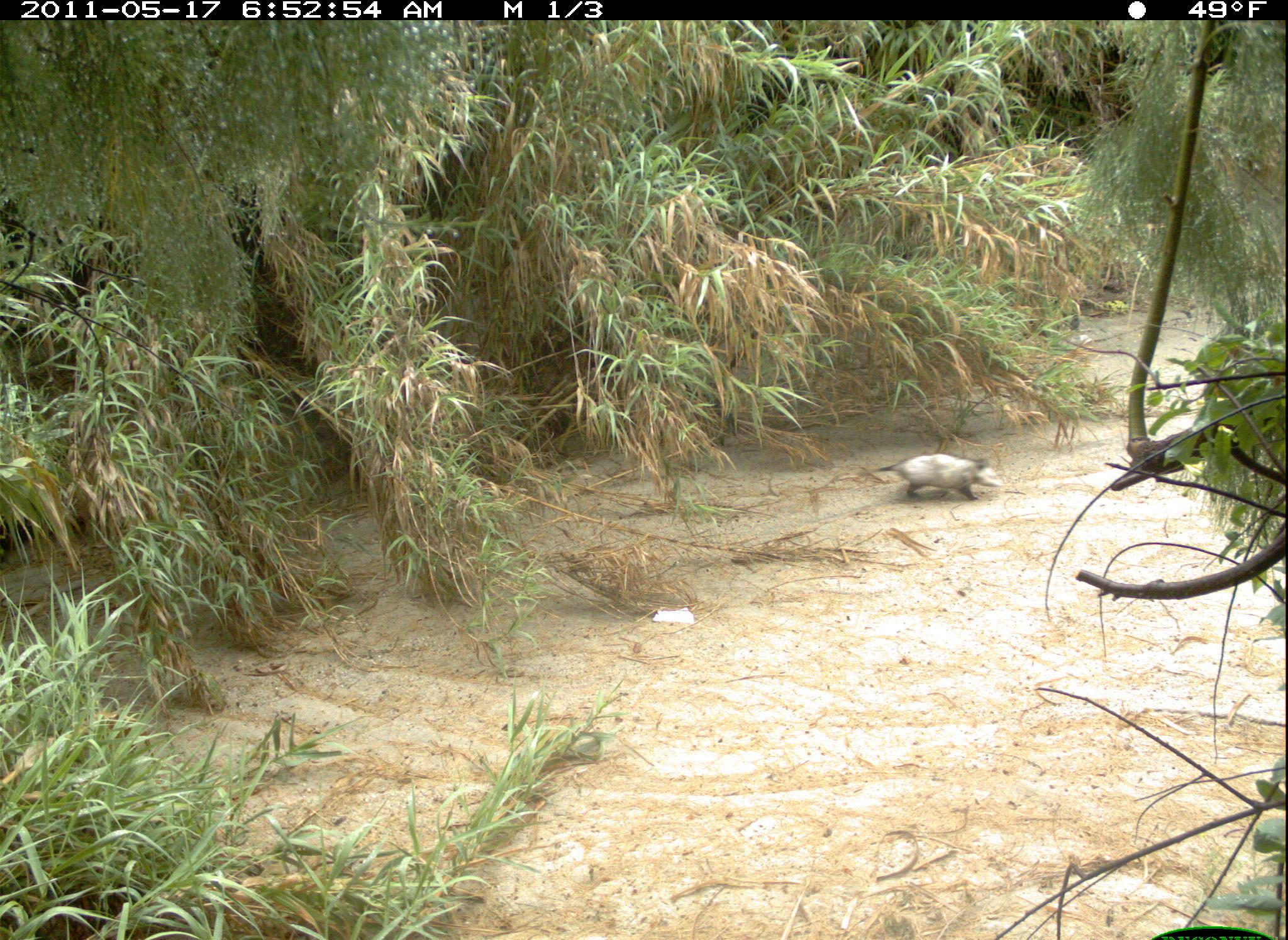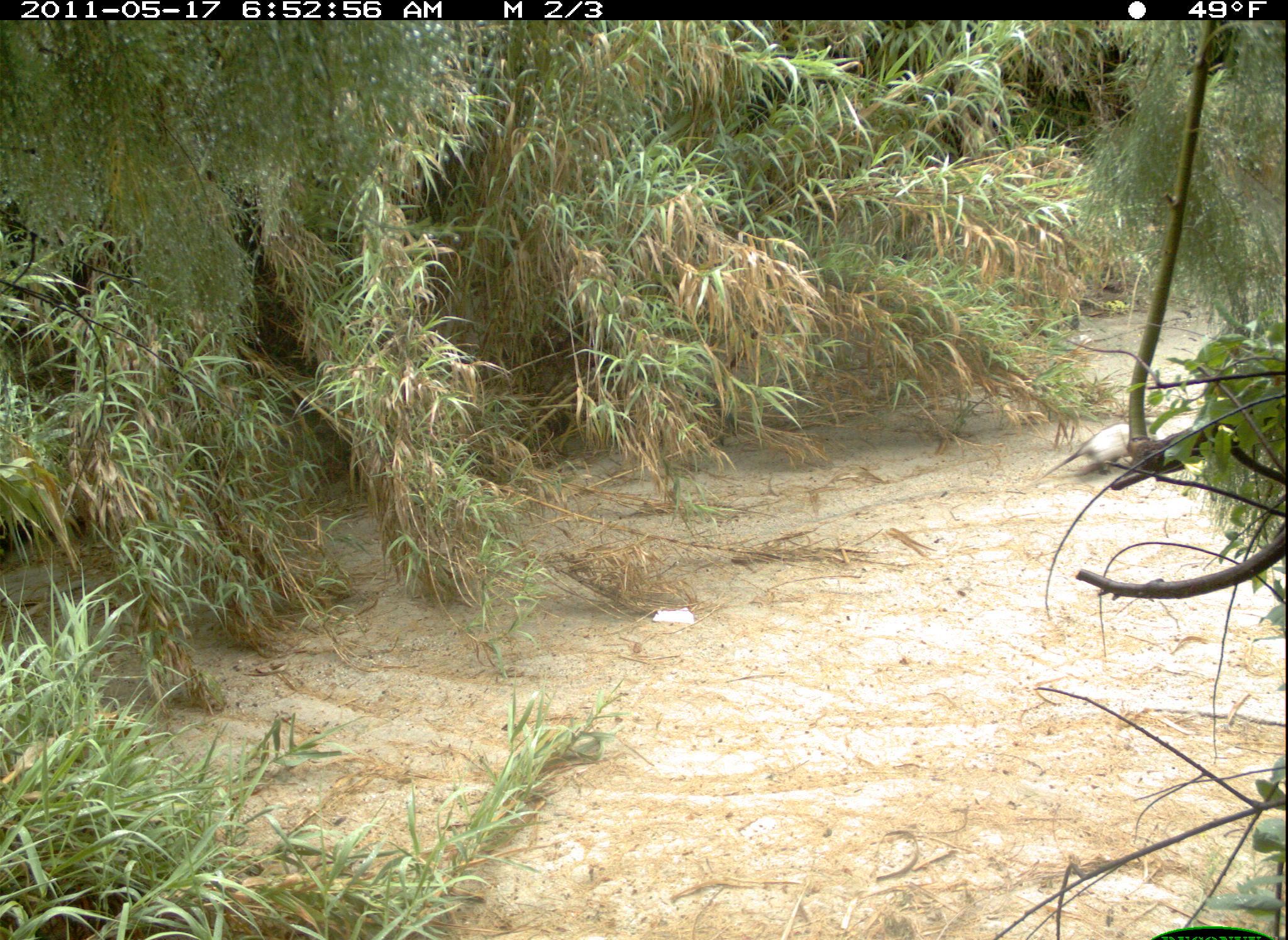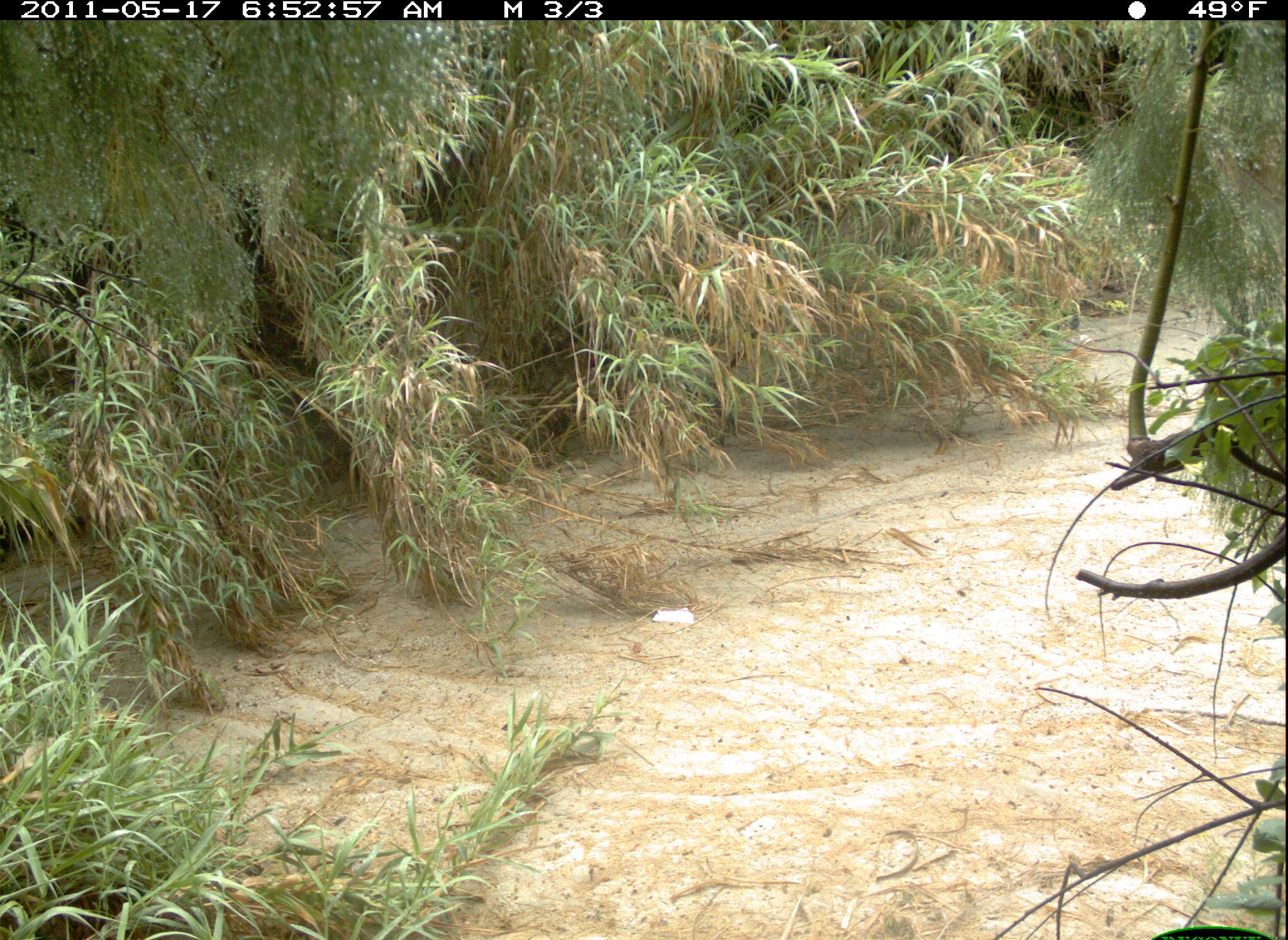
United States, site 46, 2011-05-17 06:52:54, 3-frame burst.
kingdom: Animalia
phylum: Chordata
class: Mammalia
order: Didelphimorphia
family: Didelphidae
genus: Didelphis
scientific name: Didelphis virginiana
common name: virginia opossum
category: opossum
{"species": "opossum (virginia opossum) (Didelphis virginiana)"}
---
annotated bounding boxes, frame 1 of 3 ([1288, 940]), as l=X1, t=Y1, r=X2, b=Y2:
opossum: l=844, t=445, r=1016, b=511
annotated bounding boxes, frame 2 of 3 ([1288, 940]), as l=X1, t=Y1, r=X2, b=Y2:
opossum: l=1027, t=408, r=1190, b=490